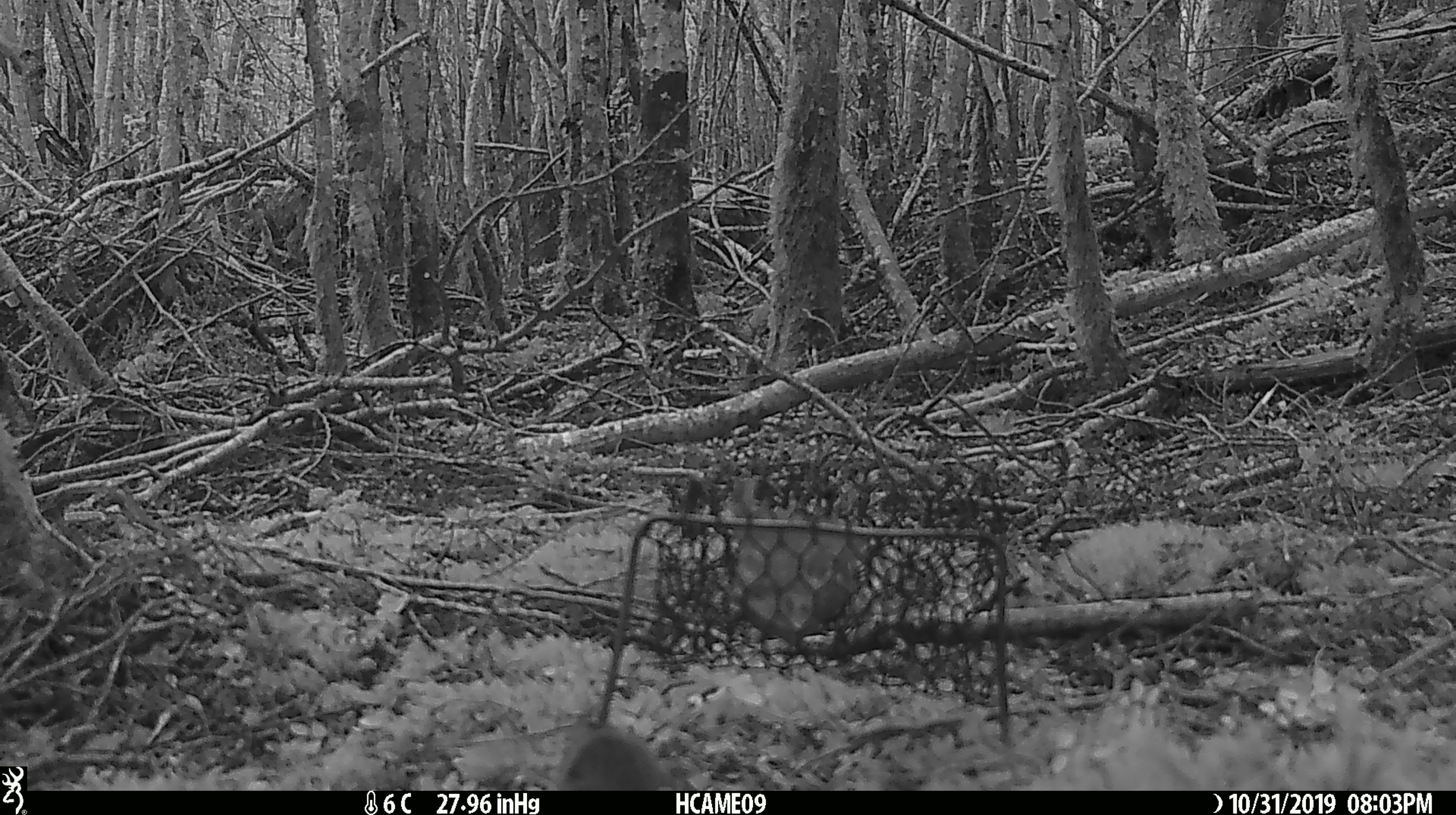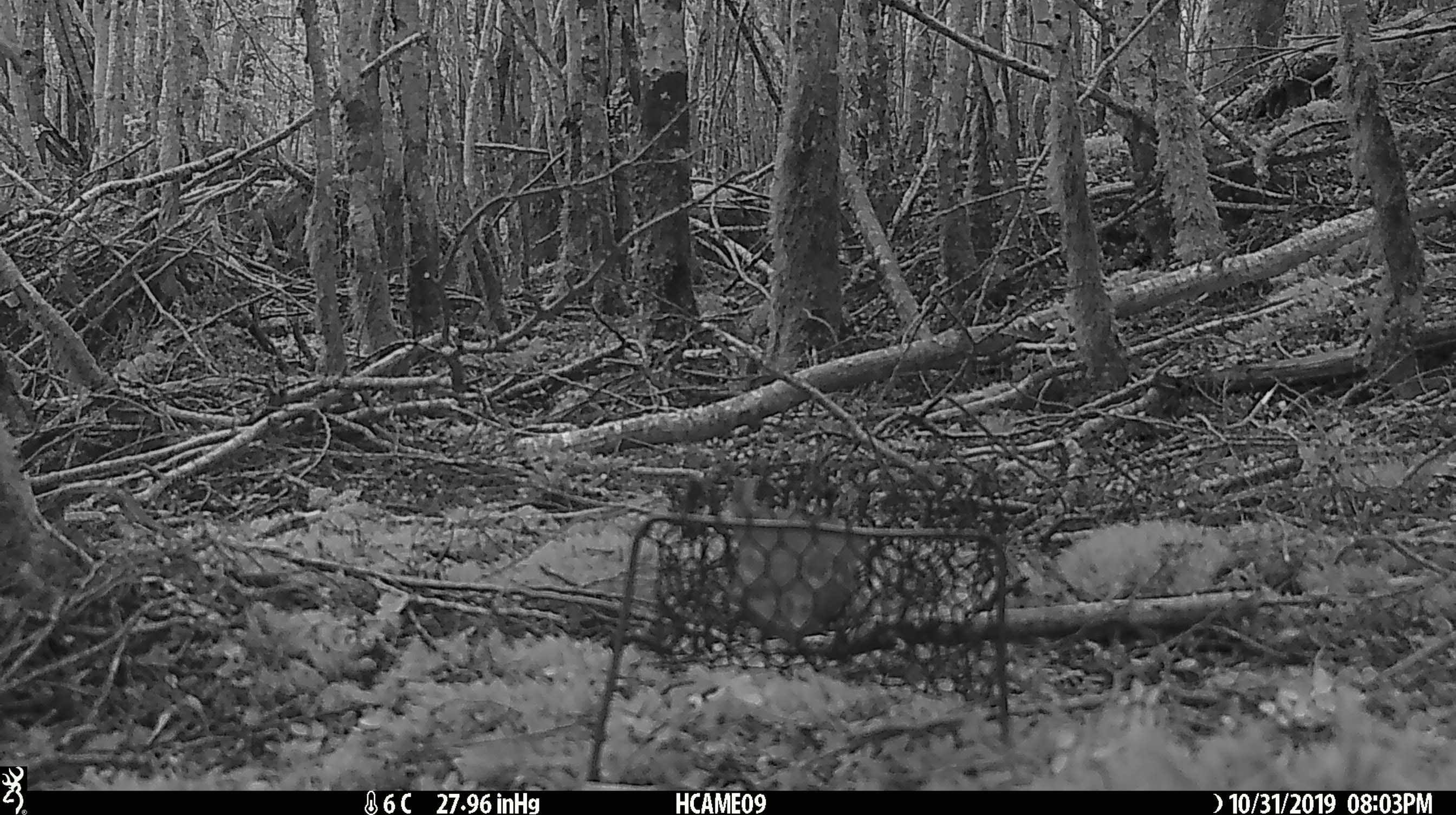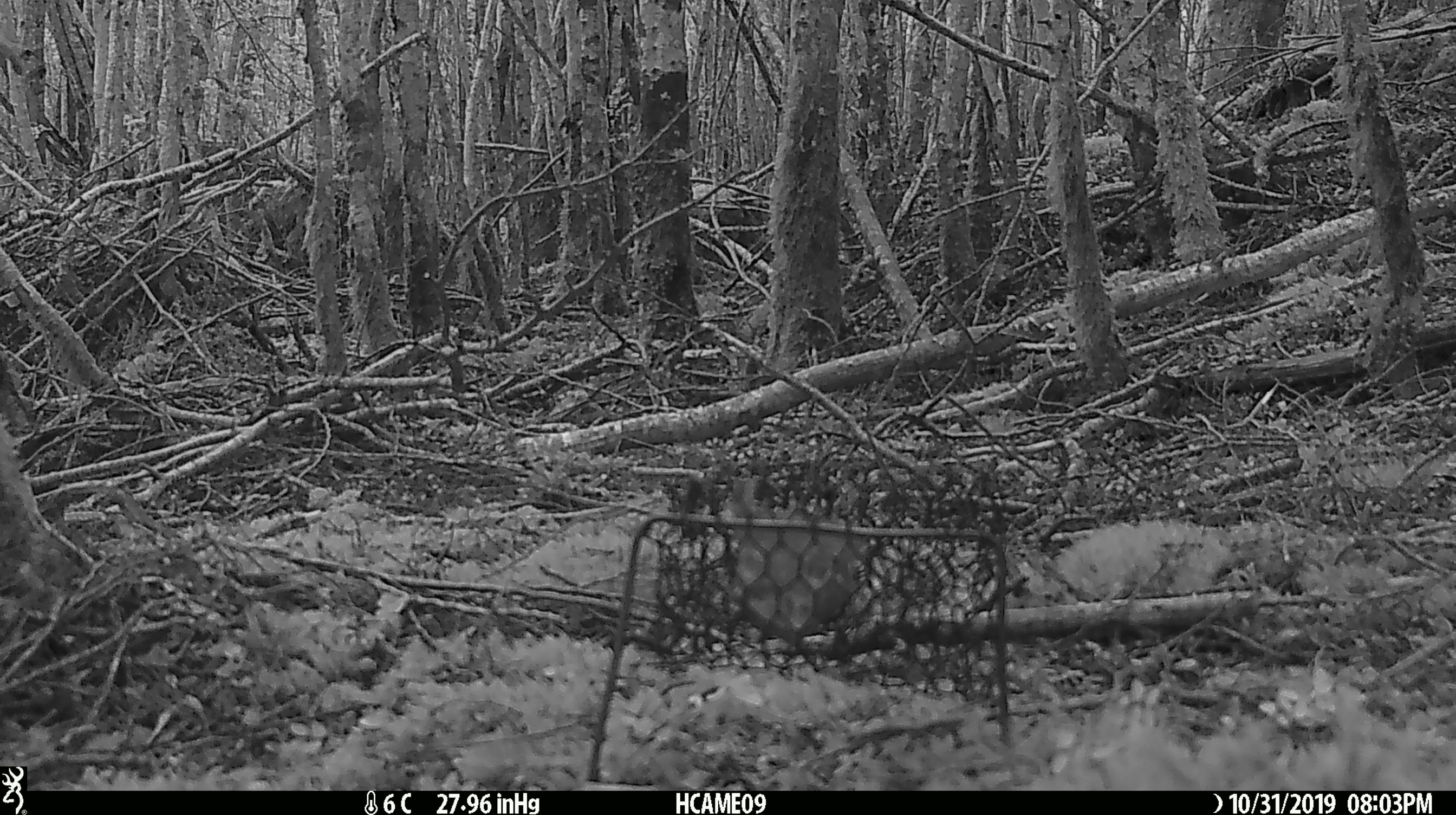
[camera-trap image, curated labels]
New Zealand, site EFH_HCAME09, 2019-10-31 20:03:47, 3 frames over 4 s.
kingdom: Animalia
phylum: Chordata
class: Mammalia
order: Rodentia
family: Muridae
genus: Mus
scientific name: Mus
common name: mouse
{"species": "mouse (Mus)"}